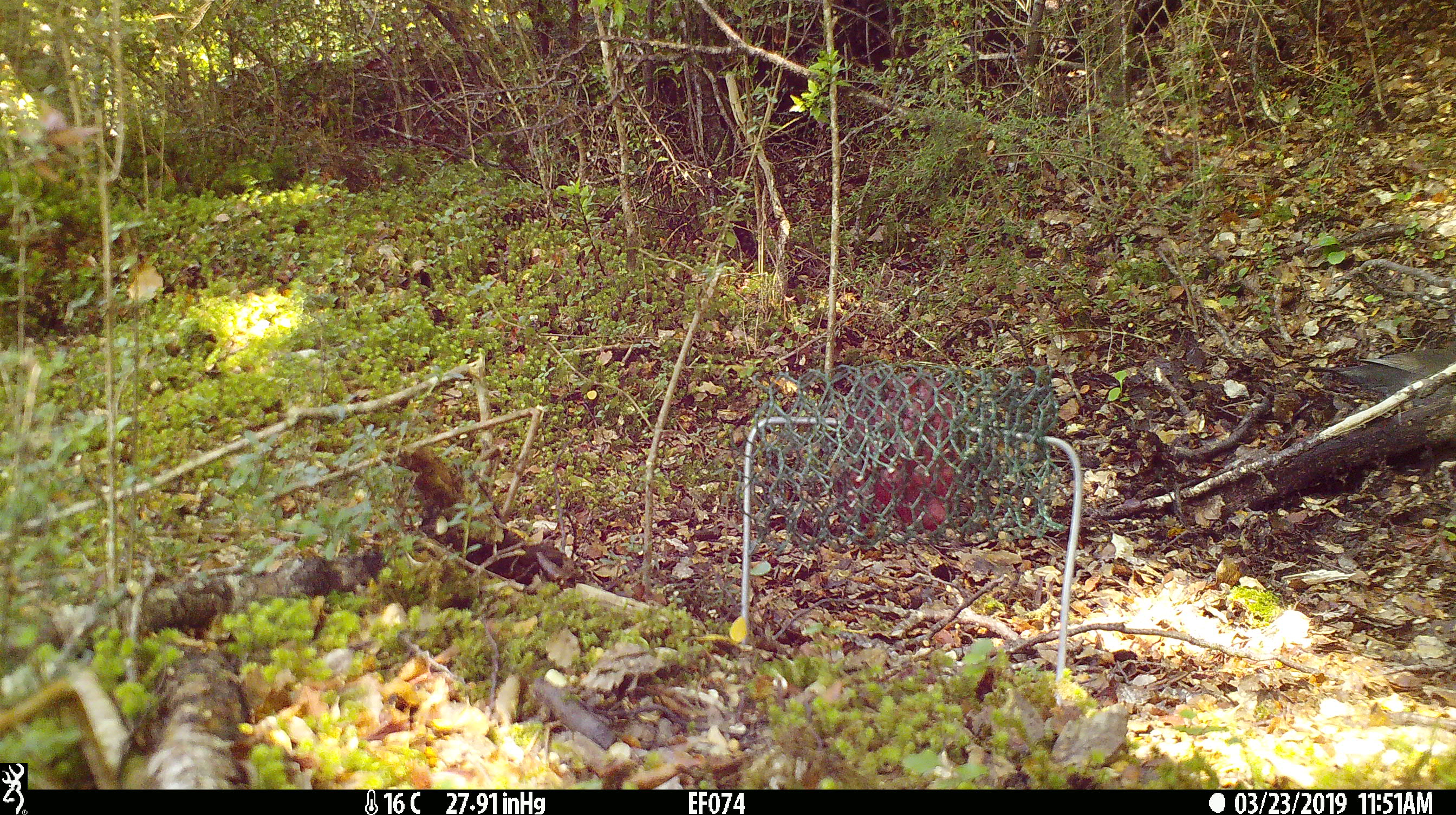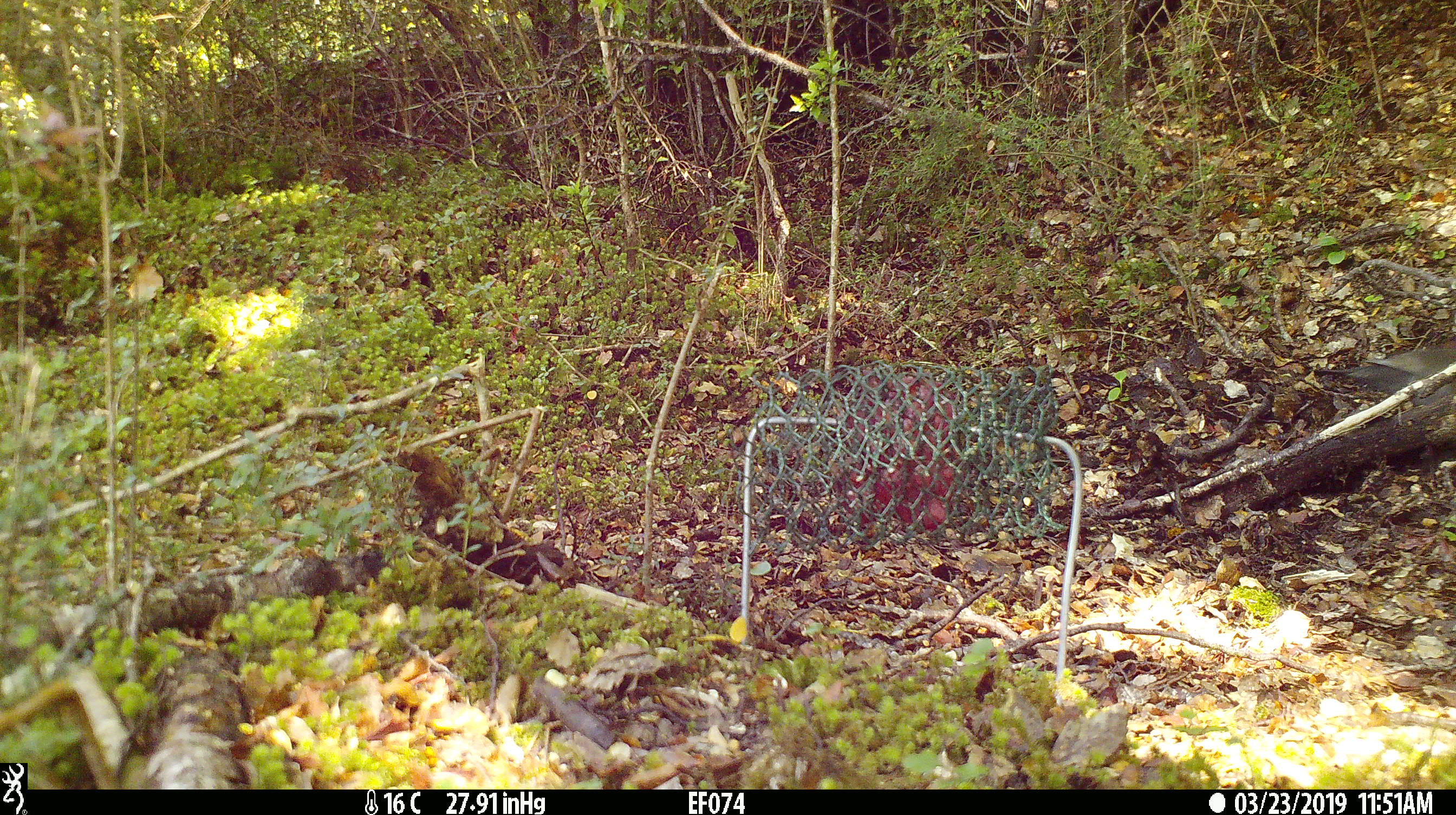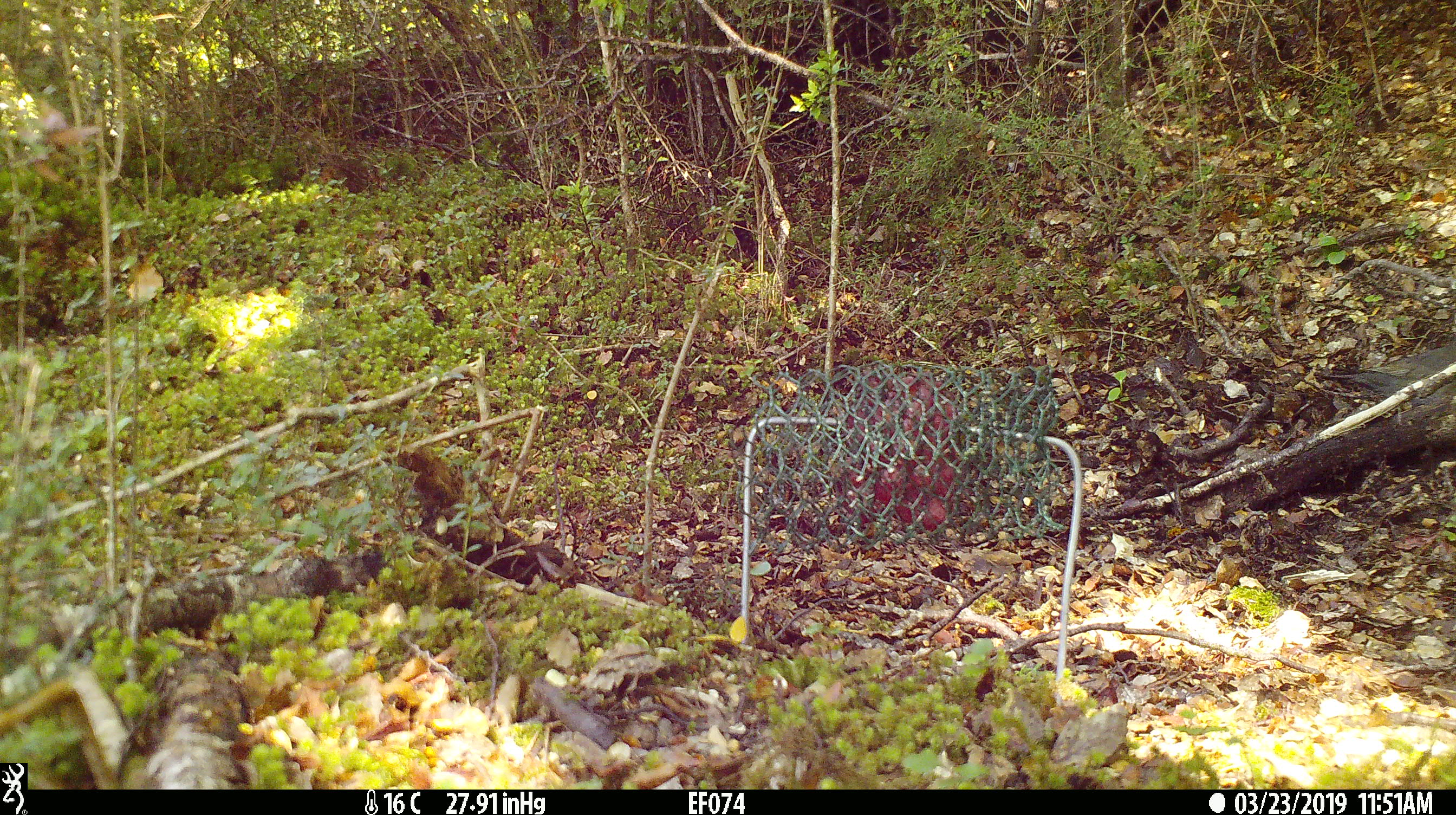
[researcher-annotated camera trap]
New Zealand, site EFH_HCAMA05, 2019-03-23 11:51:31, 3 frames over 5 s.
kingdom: Animalia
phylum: Chordata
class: Aves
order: Passeriformes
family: Turdidae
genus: Turdus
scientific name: Turdus merula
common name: eurasian blackbird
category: blackbird